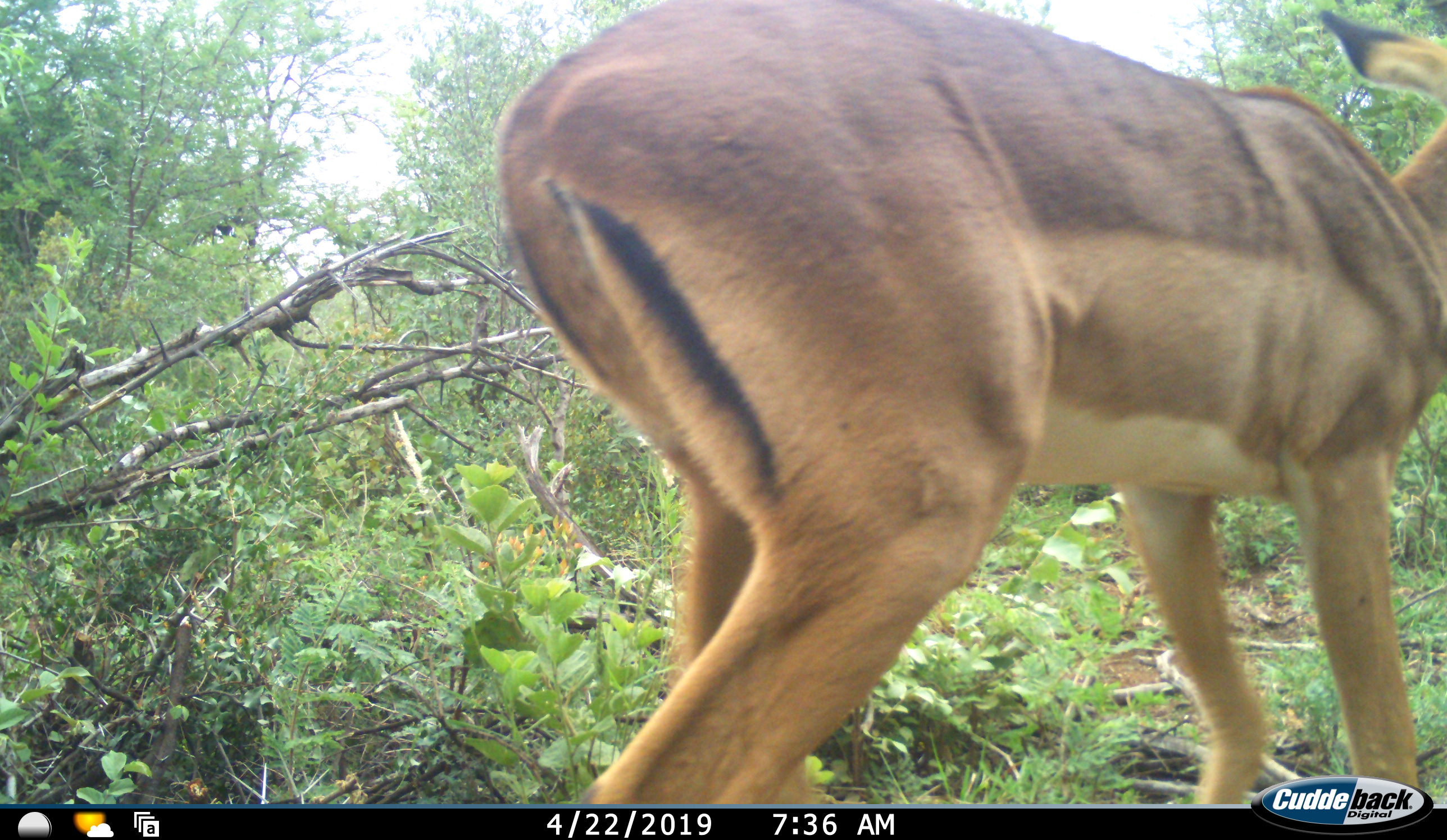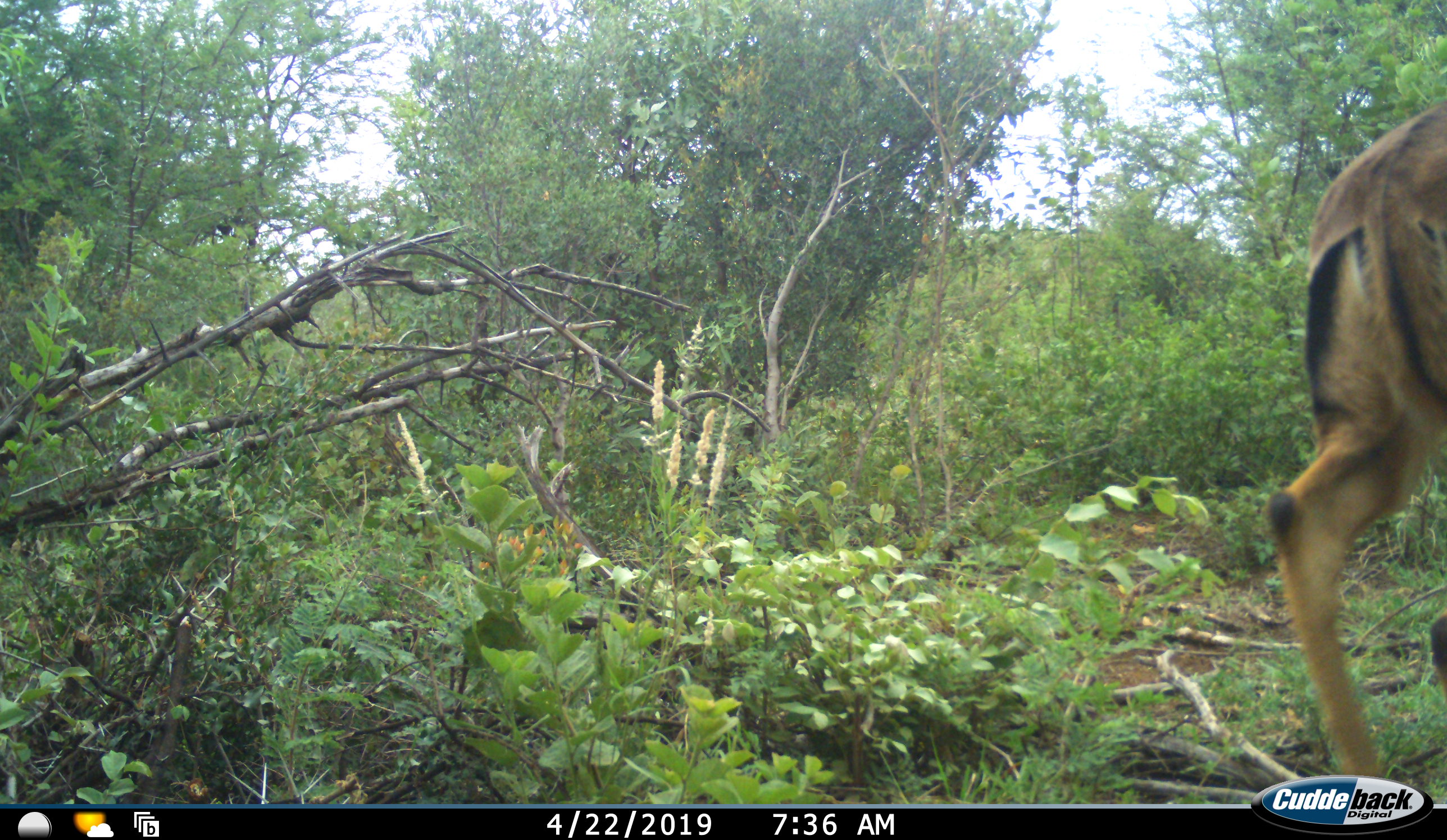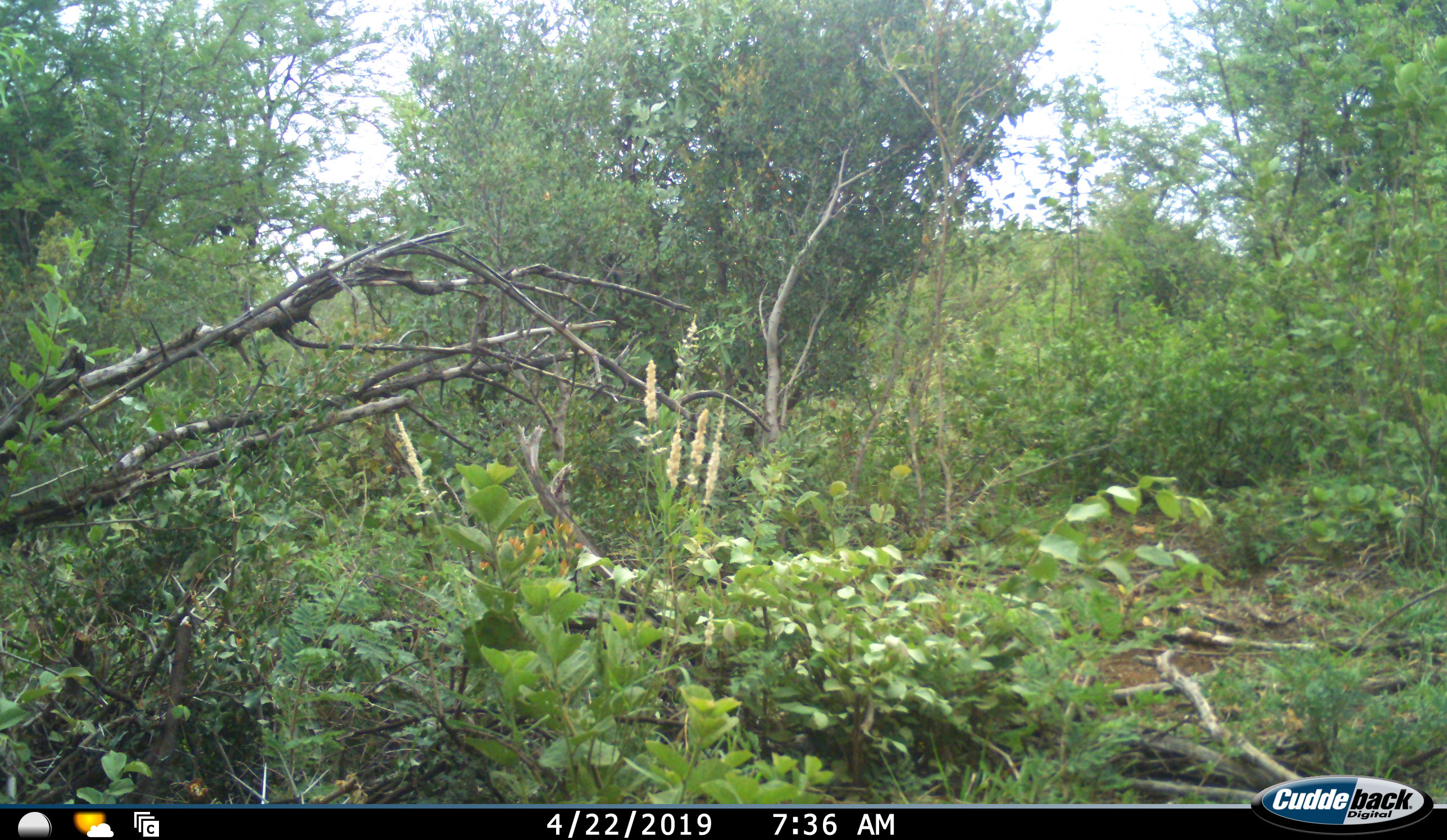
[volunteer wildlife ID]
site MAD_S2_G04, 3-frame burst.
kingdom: Animalia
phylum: Chordata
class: Mammalia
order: Artiodactyla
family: Bovidae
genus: Aepyceros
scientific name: Aepyceros melampus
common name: impala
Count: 1.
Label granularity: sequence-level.